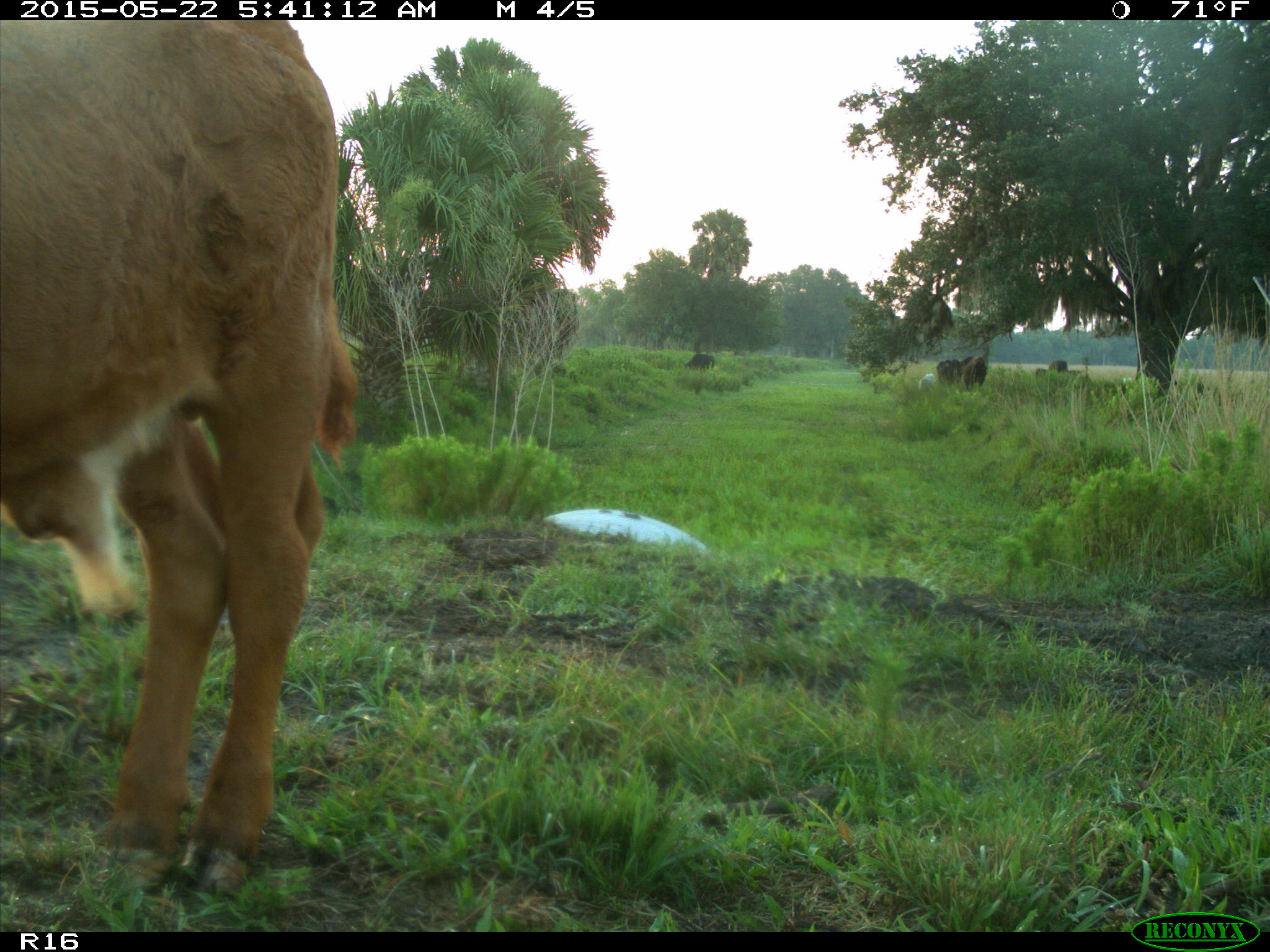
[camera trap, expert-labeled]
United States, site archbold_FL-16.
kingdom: Animalia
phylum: Chordata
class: Mammalia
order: Artiodactyla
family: Bovidae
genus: Bos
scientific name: Bos taurus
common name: domestic cow